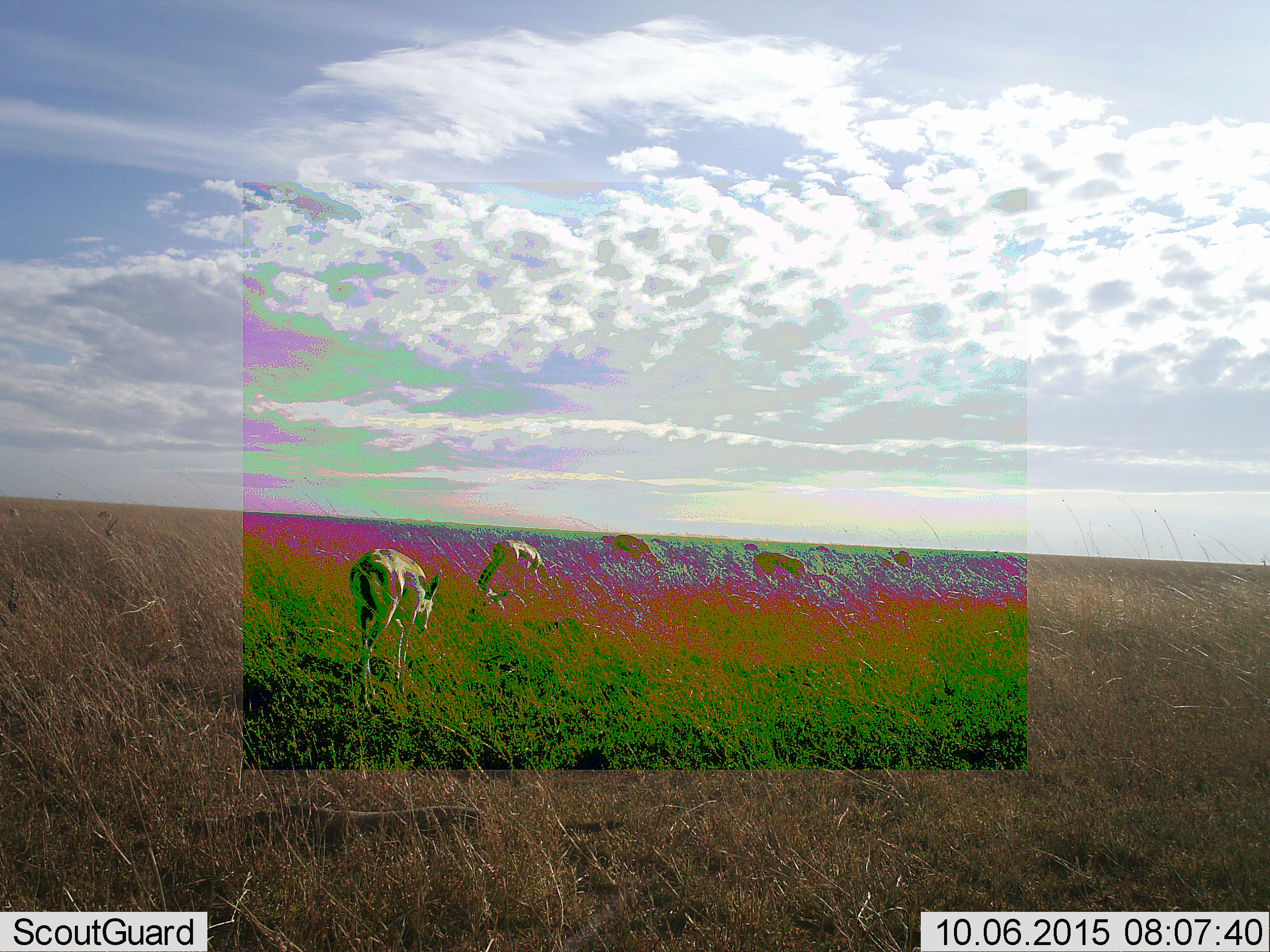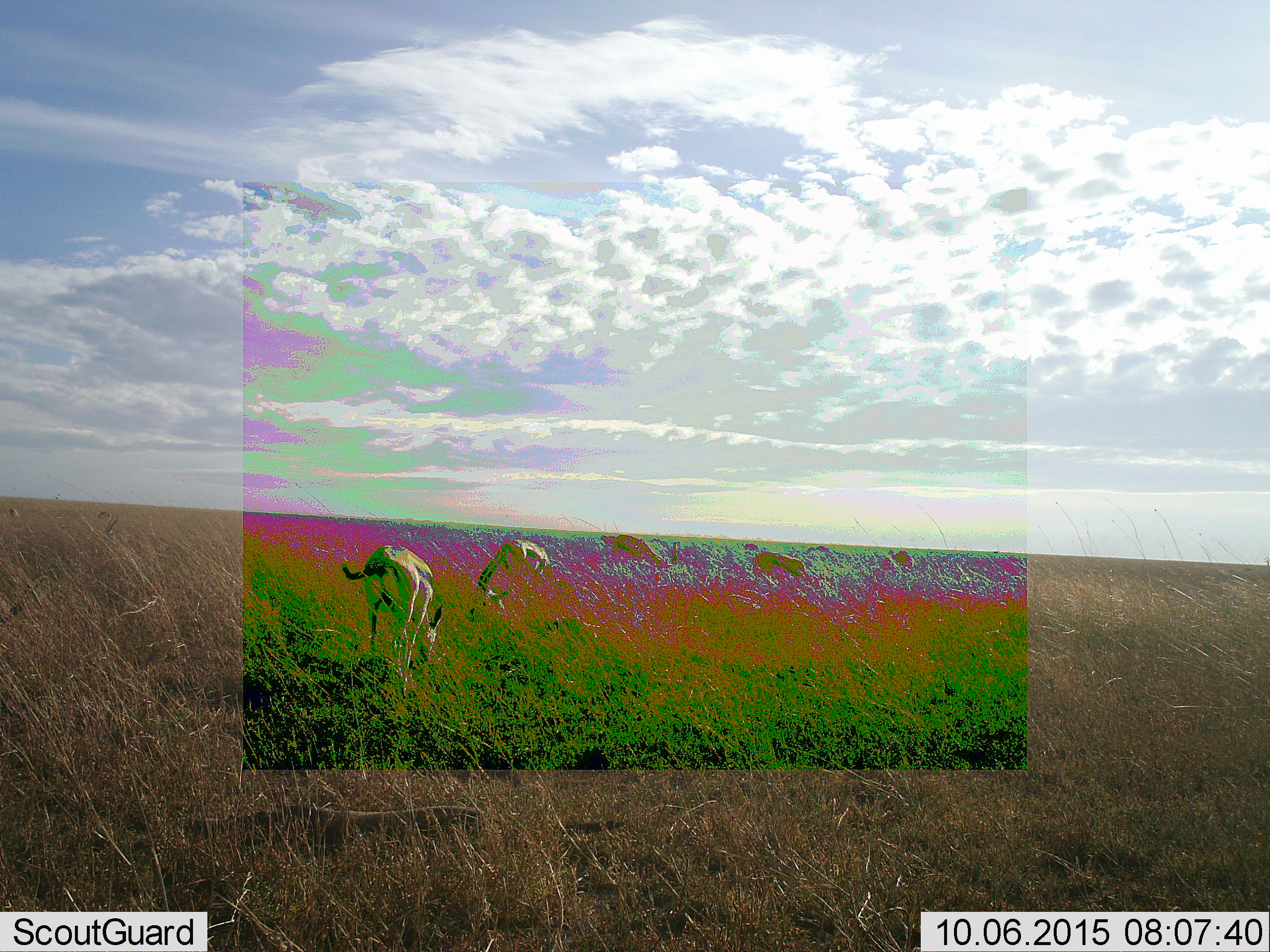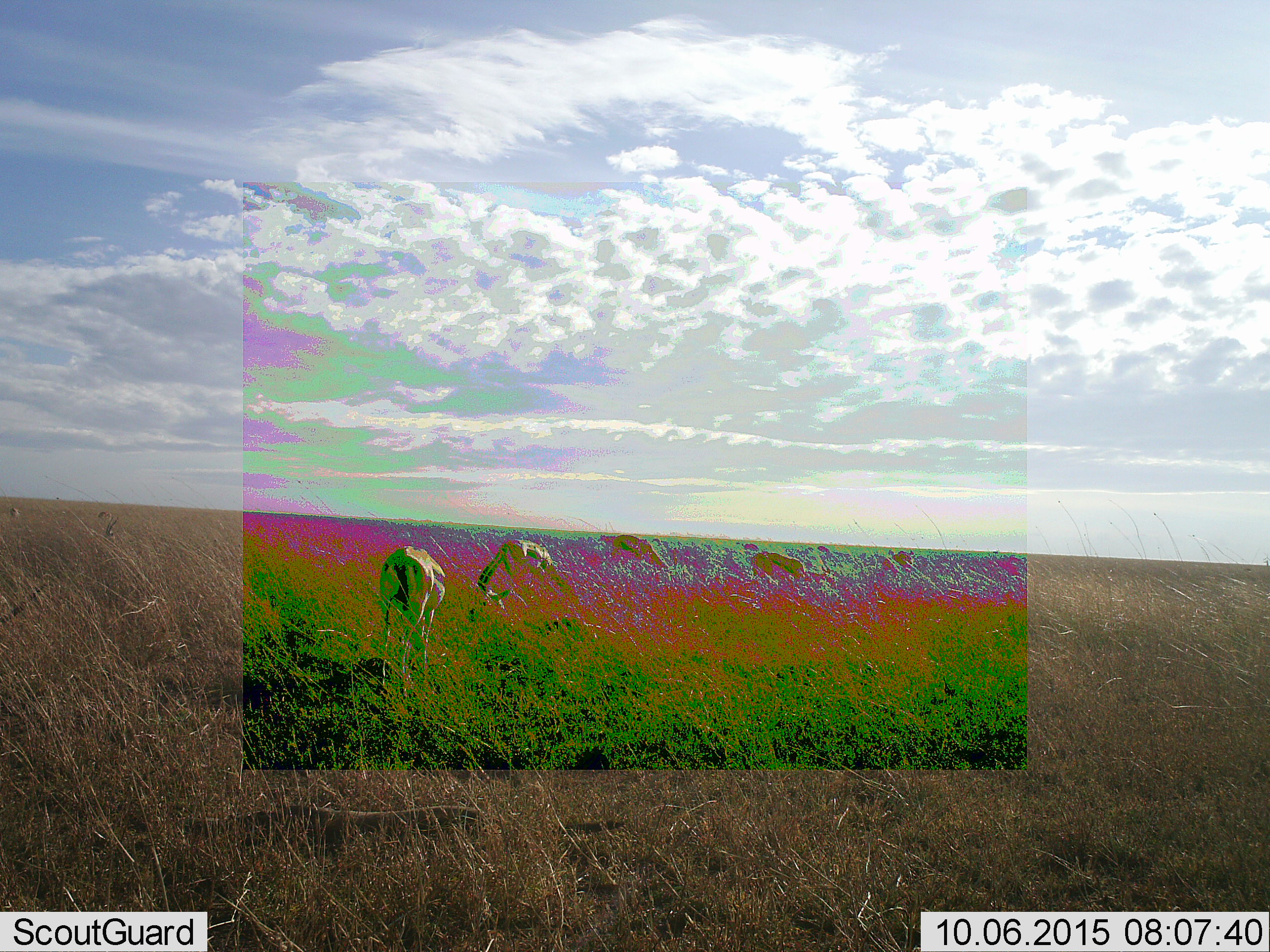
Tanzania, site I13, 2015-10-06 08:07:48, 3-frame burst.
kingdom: Animalia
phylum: Chordata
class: Mammalia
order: Artiodactyla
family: Bovidae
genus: Eudorcas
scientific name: Eudorcas thomsonii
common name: thomson's gazelle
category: gazellethomsons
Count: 9.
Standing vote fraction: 62%.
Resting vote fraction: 0%.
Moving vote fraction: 62%.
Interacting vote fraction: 0%.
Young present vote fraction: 12%.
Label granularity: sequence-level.